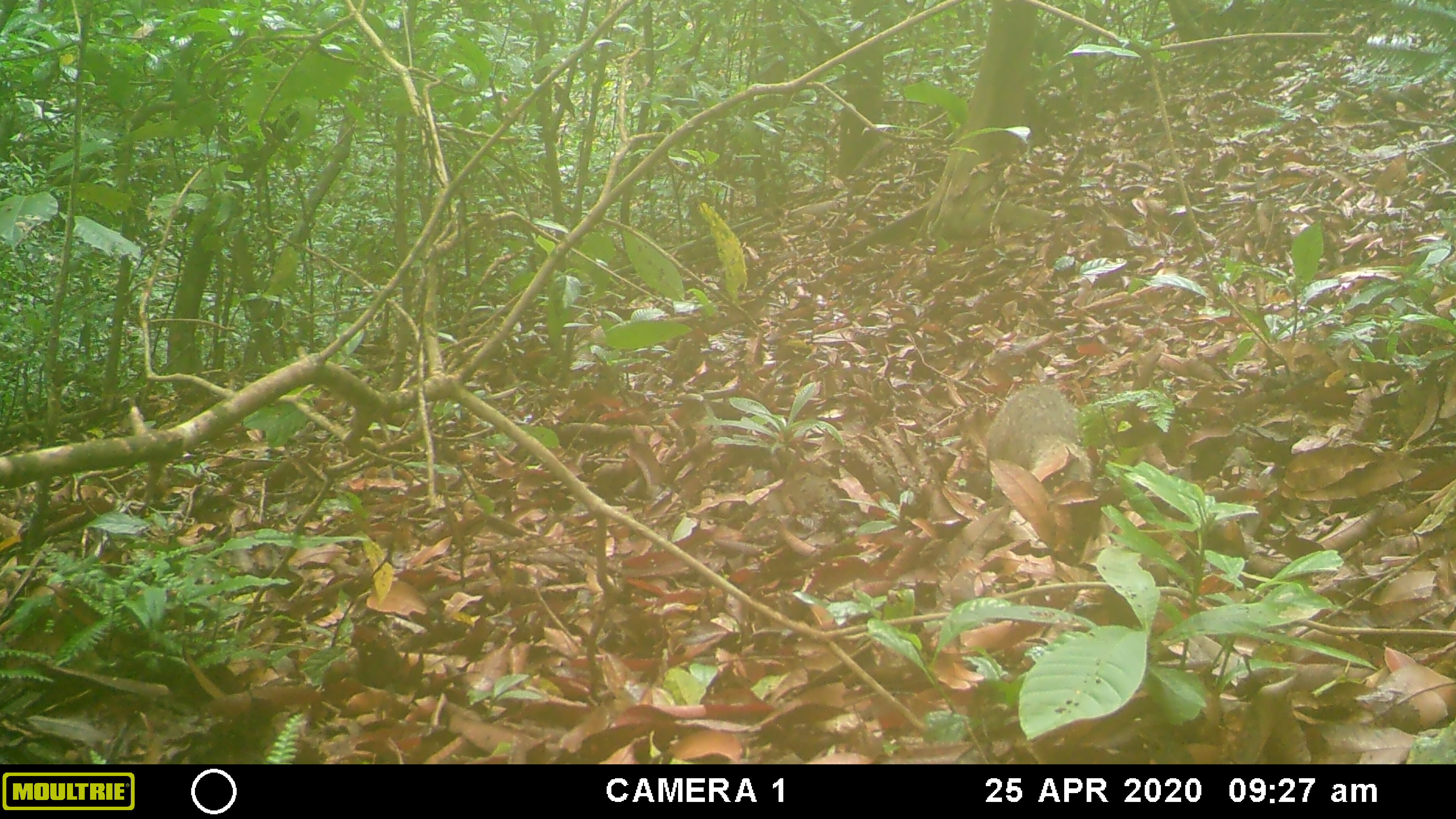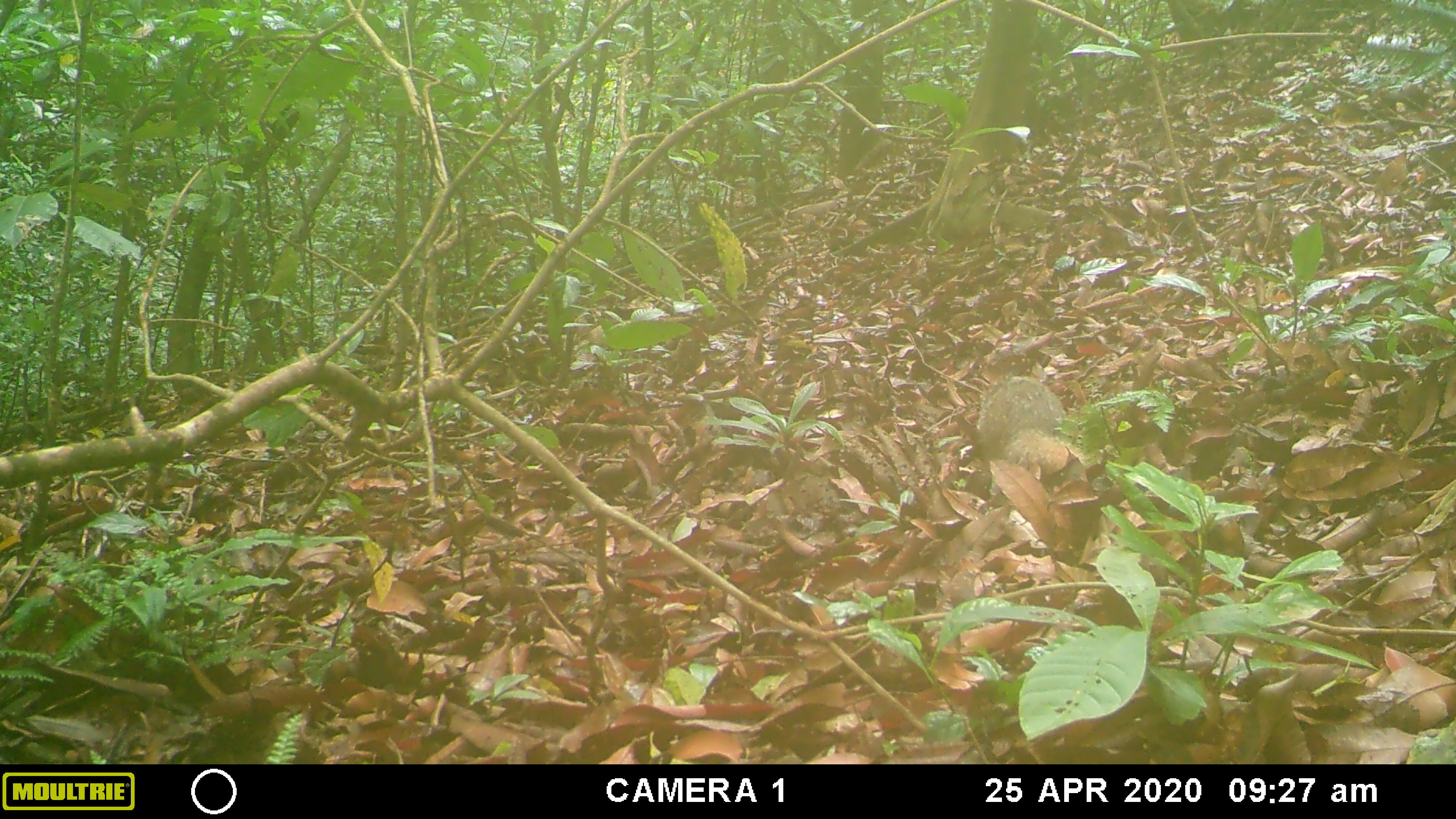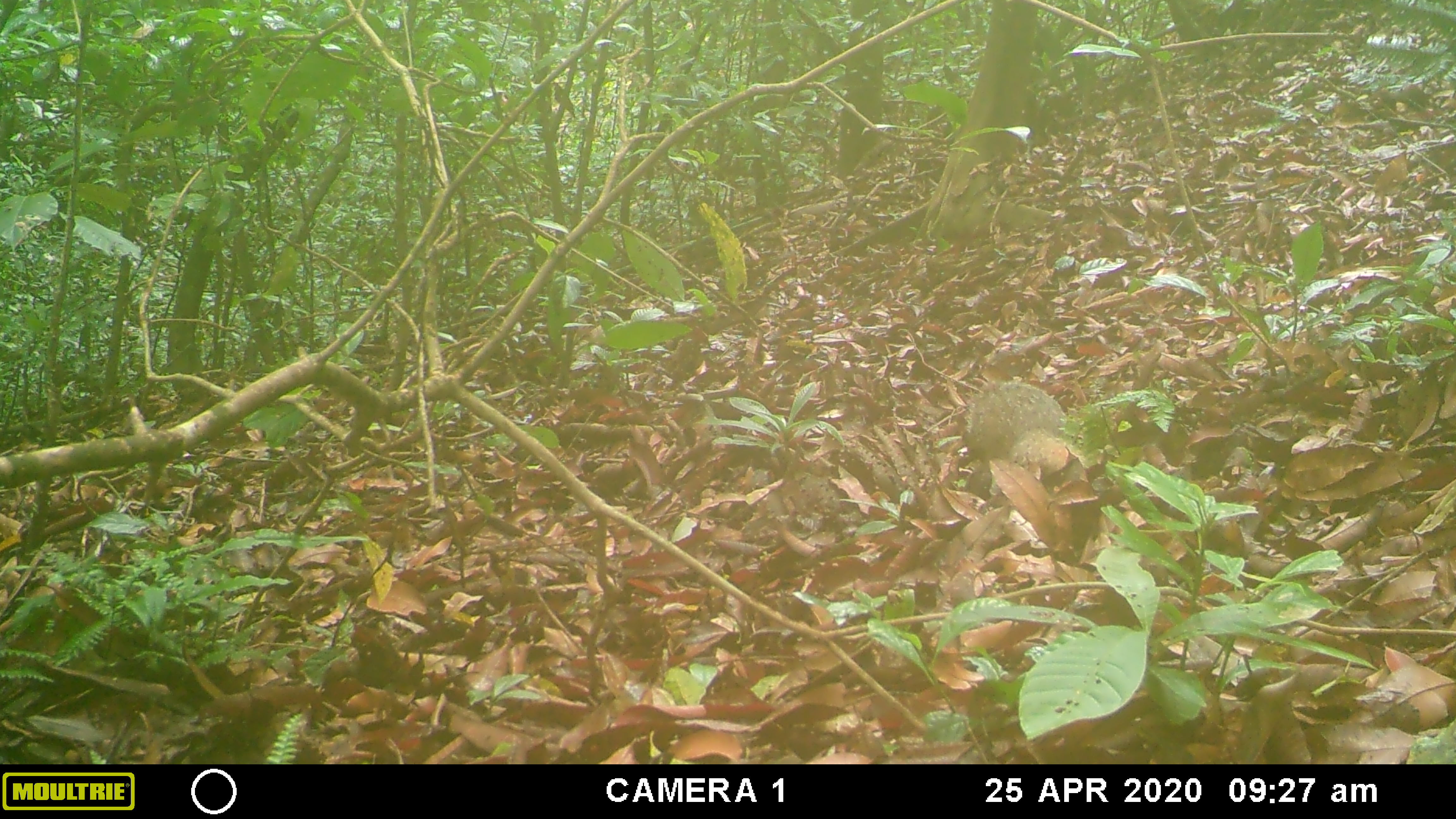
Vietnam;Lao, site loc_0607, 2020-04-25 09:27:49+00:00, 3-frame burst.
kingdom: Animalia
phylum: Chordata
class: Mammalia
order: Carnivora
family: Herpestidae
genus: Urva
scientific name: Urva urva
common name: crab-eating mongoose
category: crab eating mongoose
Crab eating mongoose (crab-eating mongoose) (Urva urva). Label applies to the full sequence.